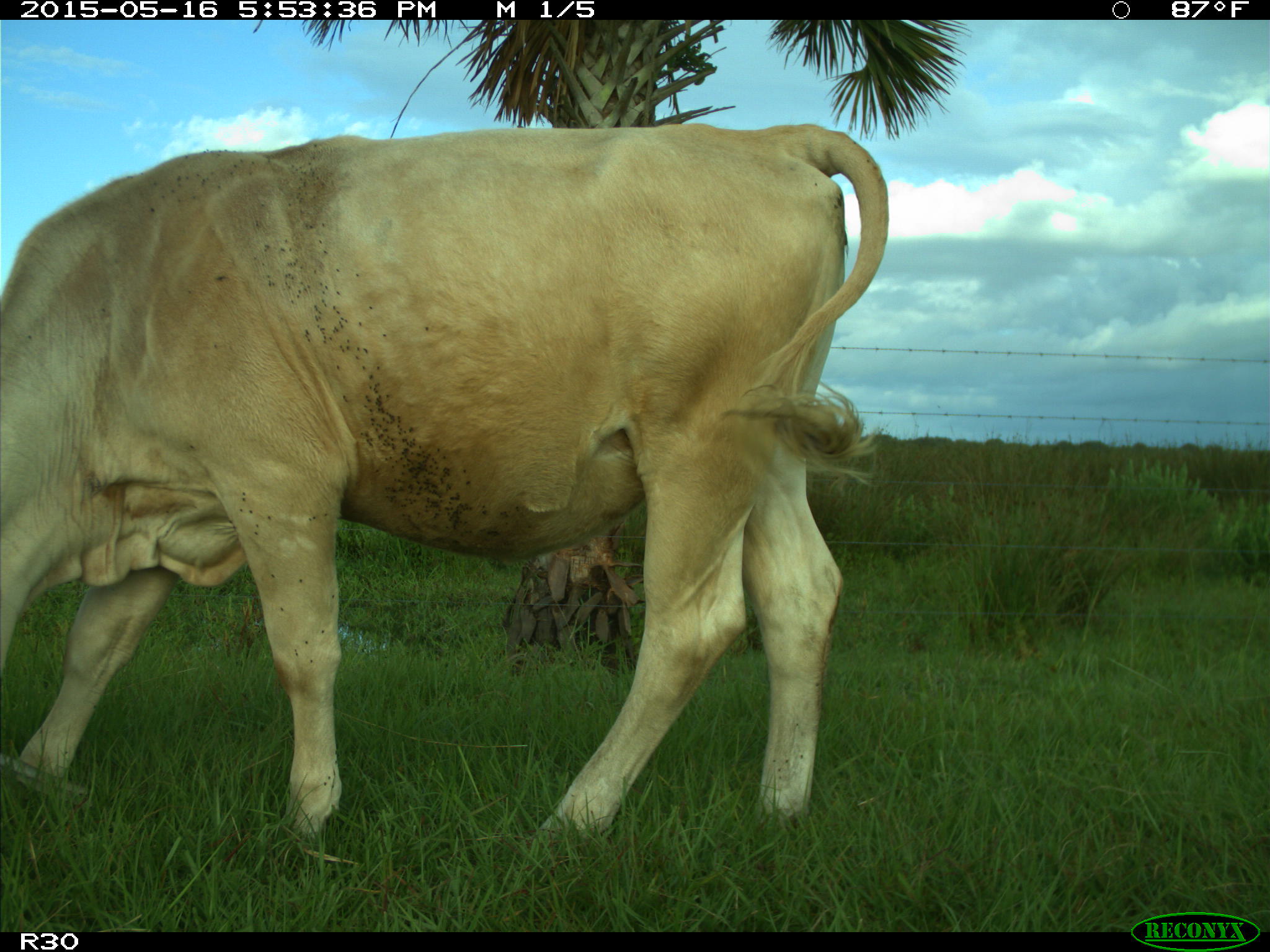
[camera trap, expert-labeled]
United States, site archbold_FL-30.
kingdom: Animalia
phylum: Chordata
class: Mammalia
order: Artiodactyla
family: Bovidae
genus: Bos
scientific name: Bos taurus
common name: domestic cow